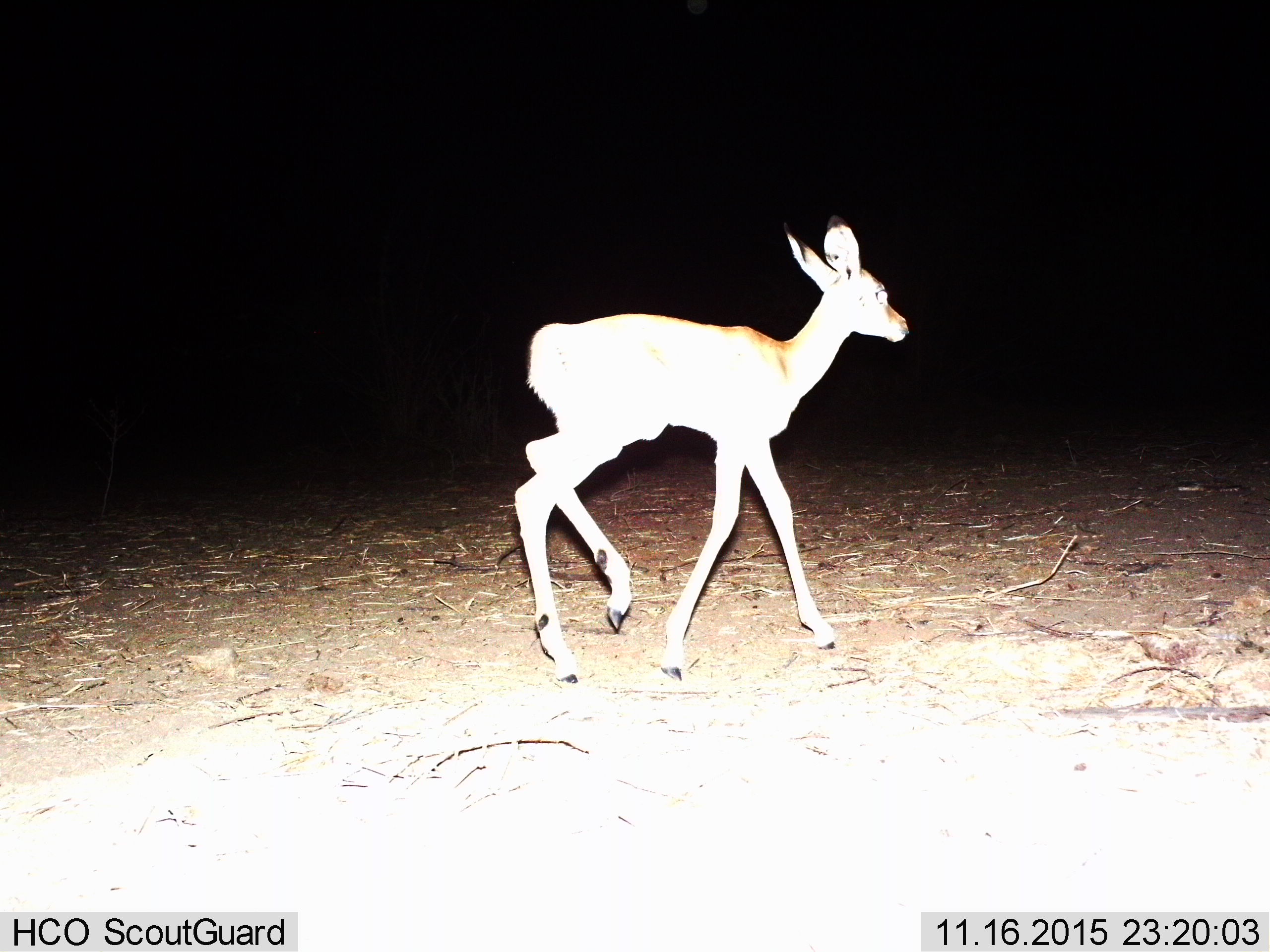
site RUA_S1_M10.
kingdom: Animalia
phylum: Chordata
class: Mammalia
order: Artiodactyla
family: Bovidae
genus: Aepyceros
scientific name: Aepyceros melampus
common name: impala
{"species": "impala (Aepyceros melampus)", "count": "1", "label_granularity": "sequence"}